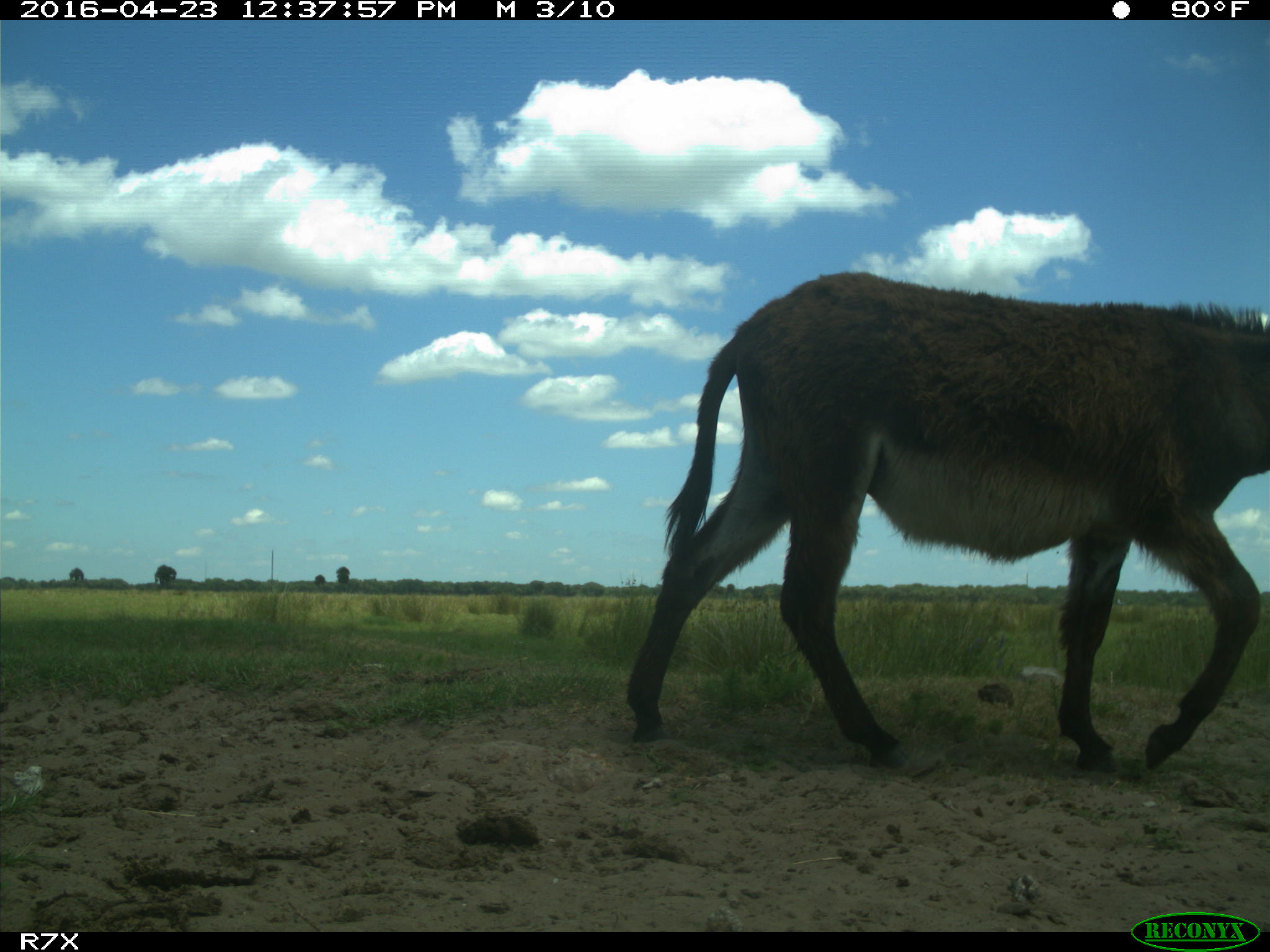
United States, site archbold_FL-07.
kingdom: Animalia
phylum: Chordata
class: Mammalia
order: Artiodactyla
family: Bovidae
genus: Bos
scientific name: Bos taurus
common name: domestic cow